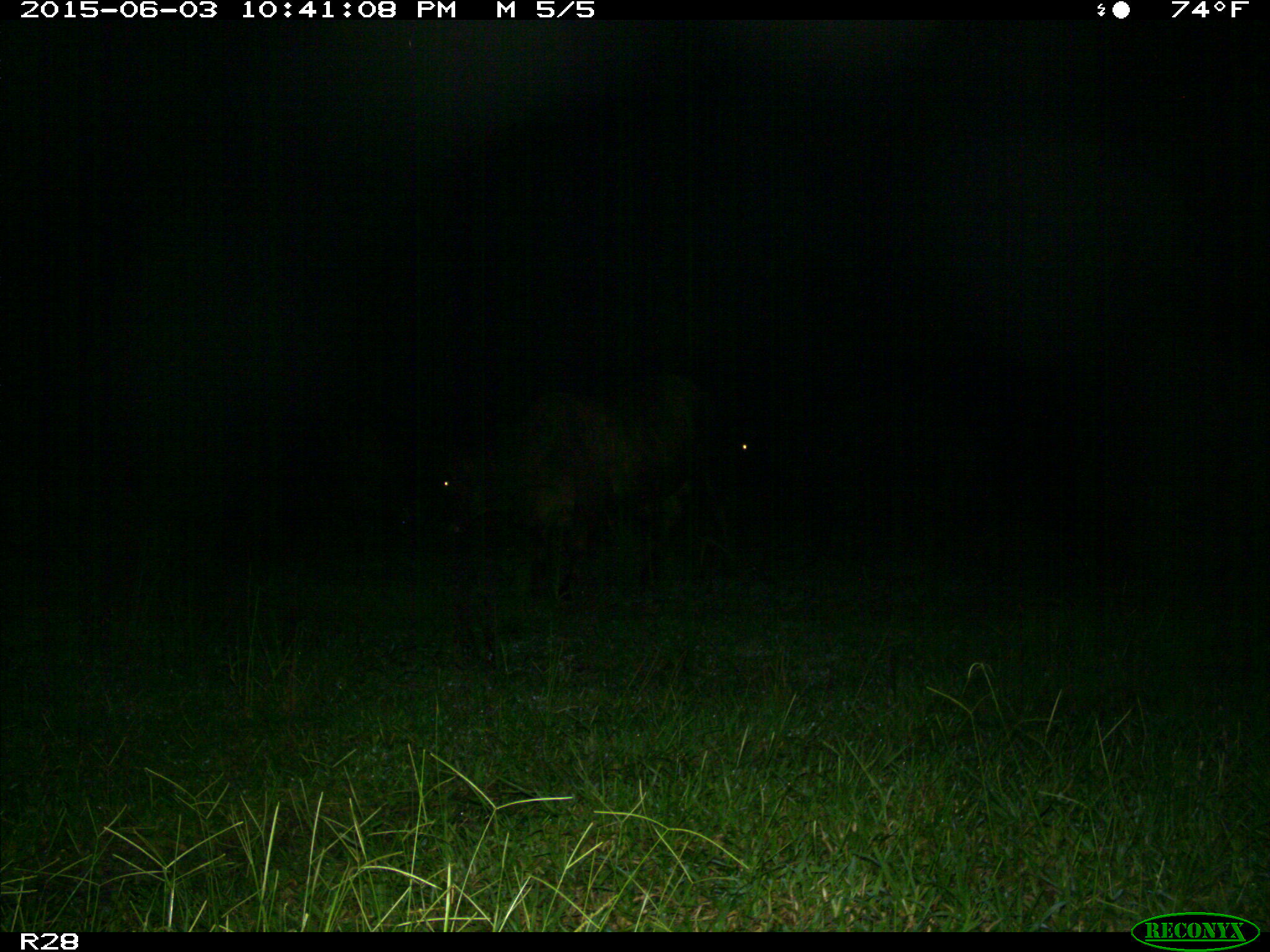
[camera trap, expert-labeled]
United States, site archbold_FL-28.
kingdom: Animalia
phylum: Chordata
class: Mammalia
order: Artiodactyla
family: Bovidae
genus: Bos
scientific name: Bos taurus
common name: domestic cow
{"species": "Bos taurus (domestic cow)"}